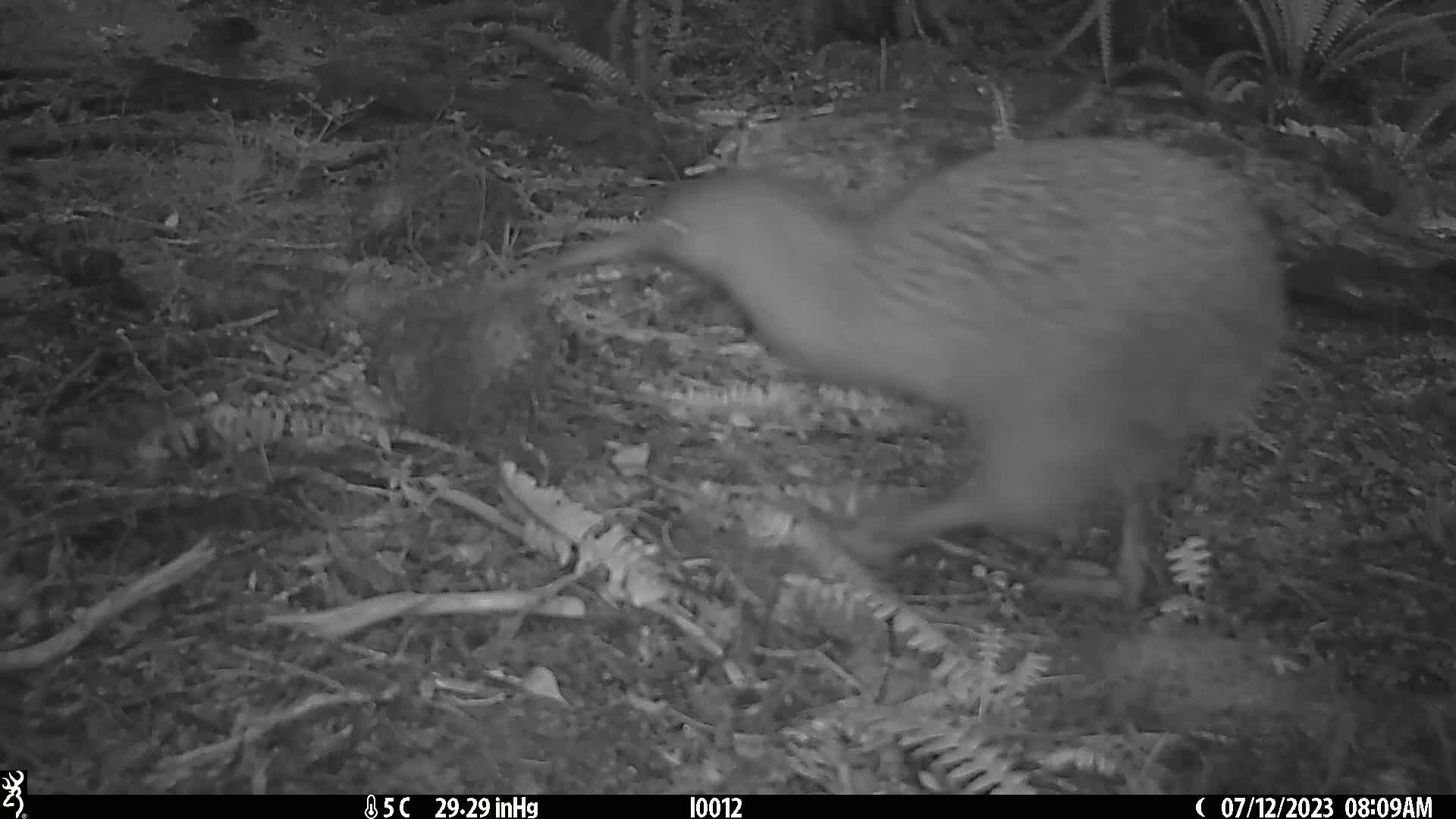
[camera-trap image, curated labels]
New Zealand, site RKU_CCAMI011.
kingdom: Animalia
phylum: Chordata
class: Aves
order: Apterygiformes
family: Apterygidae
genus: Apteryx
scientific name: Apteryx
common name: kiwi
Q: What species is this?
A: Kiwi (Apteryx).